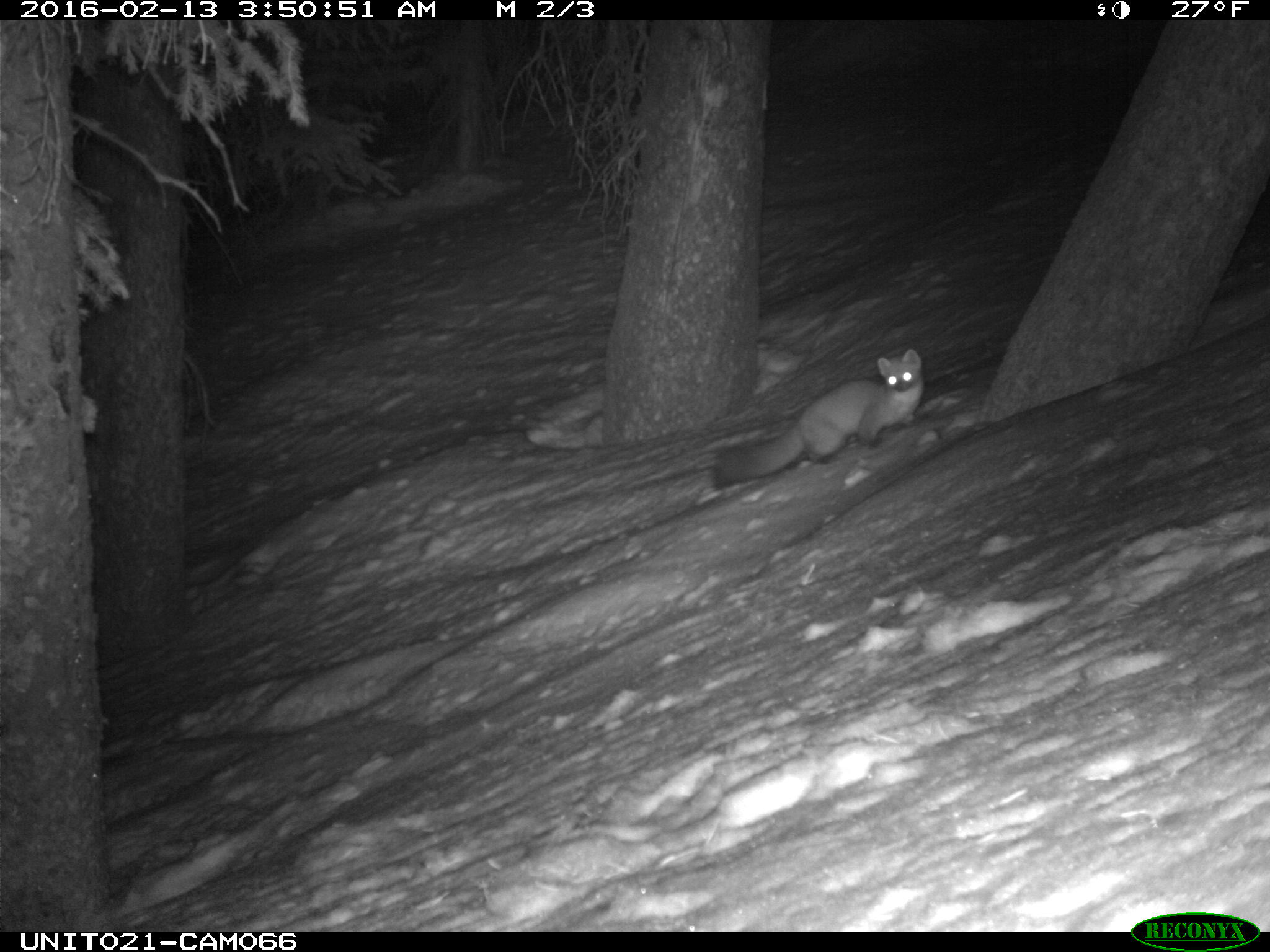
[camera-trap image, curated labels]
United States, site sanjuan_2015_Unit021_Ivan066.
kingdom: Animalia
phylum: Chordata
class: Mammalia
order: Carnivora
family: Mustelidae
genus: Martes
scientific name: Martes americana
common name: american marten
Martes americana (american marten).